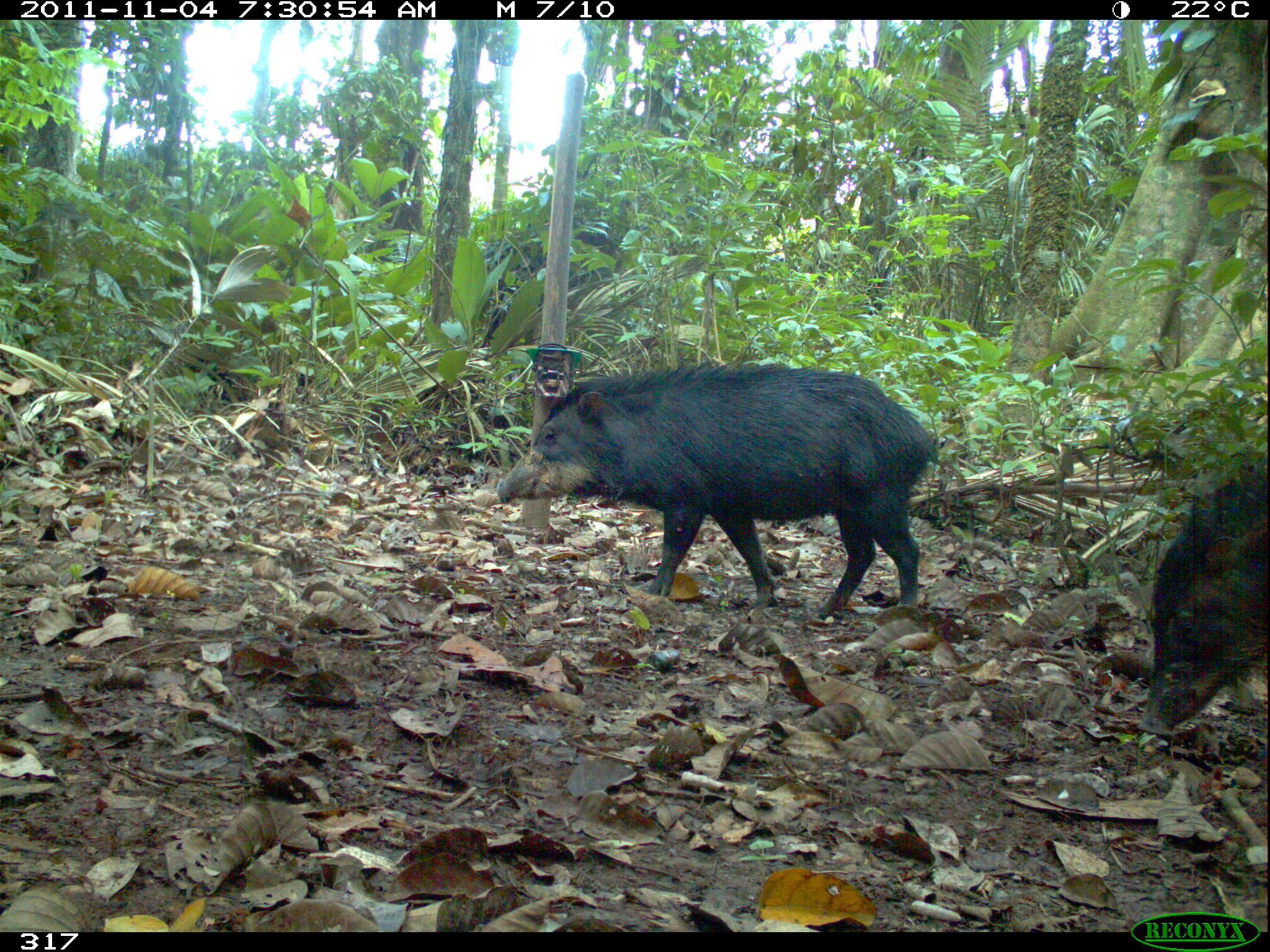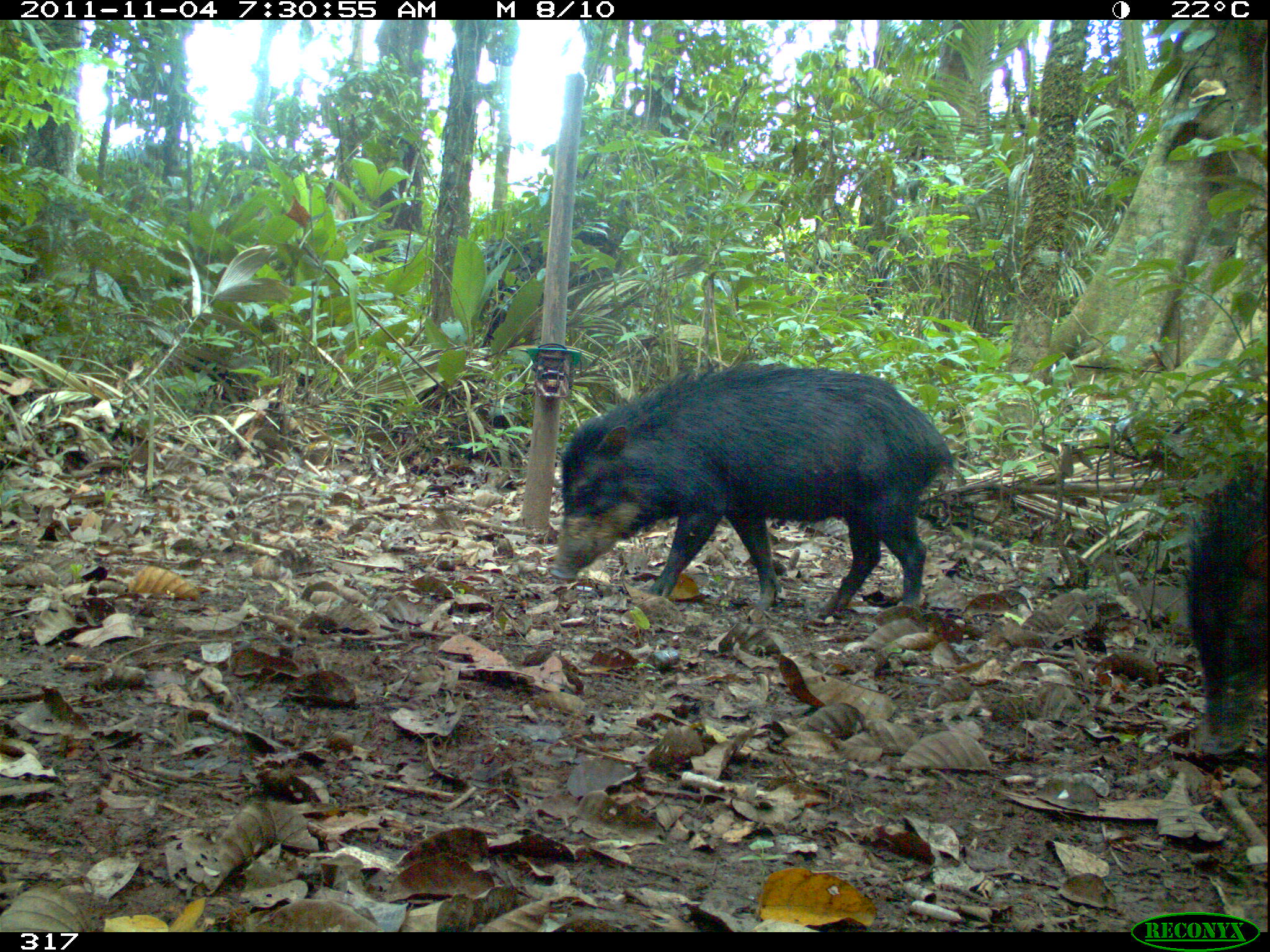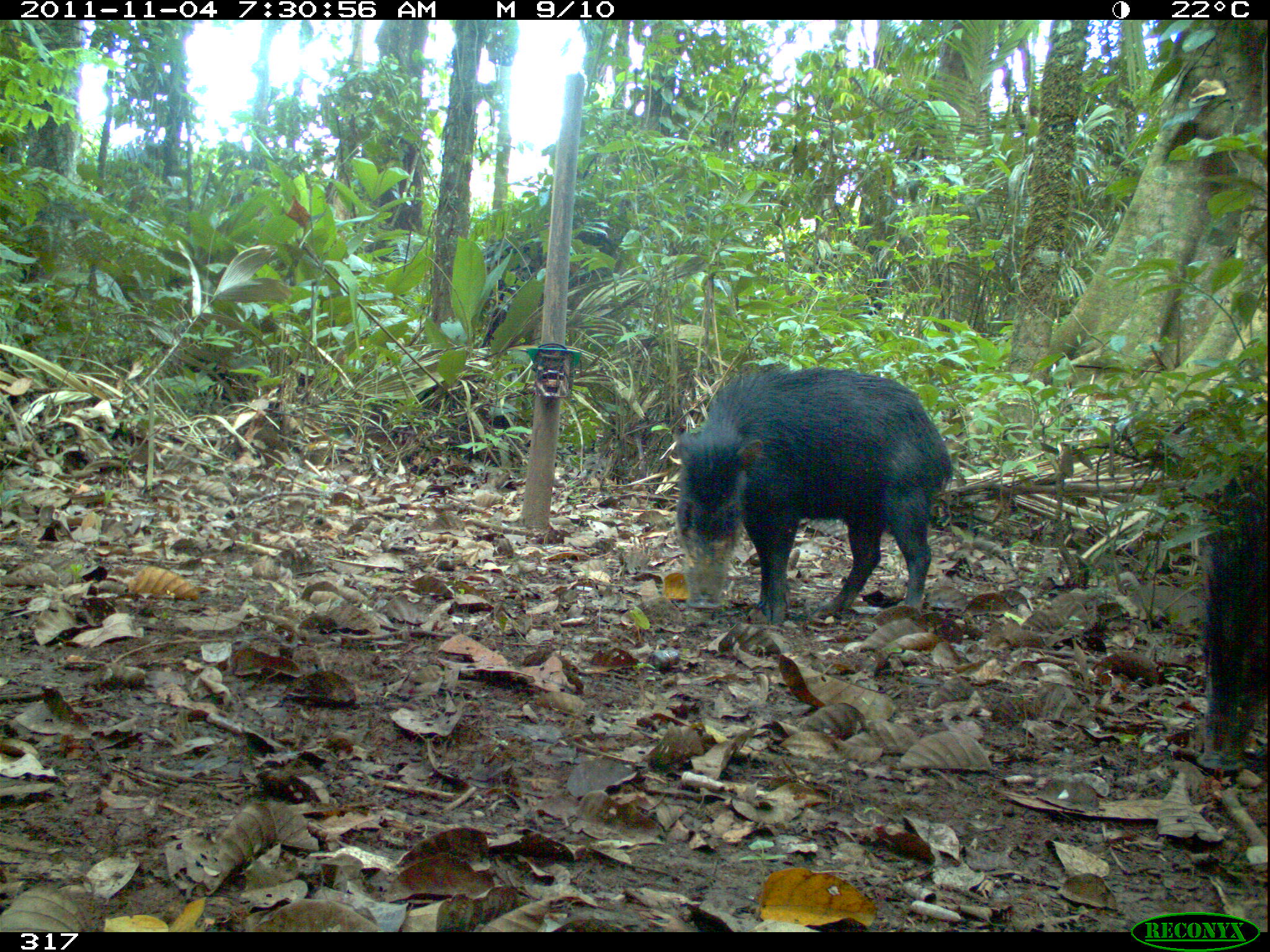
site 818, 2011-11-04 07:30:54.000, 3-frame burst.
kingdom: Animalia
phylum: Chordata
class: Mammalia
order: Artiodactyla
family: Tayassuidae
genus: Tayassu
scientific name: Tayassu pecari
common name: white-lipped peccary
Tayassu pecari (white-lipped peccary).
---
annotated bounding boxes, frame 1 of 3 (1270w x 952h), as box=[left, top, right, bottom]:
tayassu pecari: box=[495, 360, 939, 617]; box=[1135, 461, 1268, 738]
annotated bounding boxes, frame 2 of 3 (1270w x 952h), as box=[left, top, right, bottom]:
tayassu pecari: box=[549, 362, 953, 616]; box=[1184, 467, 1266, 756]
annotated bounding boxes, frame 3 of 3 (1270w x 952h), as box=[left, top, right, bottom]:
tayassu pecari: box=[675, 364, 953, 625]; box=[1195, 478, 1266, 773]